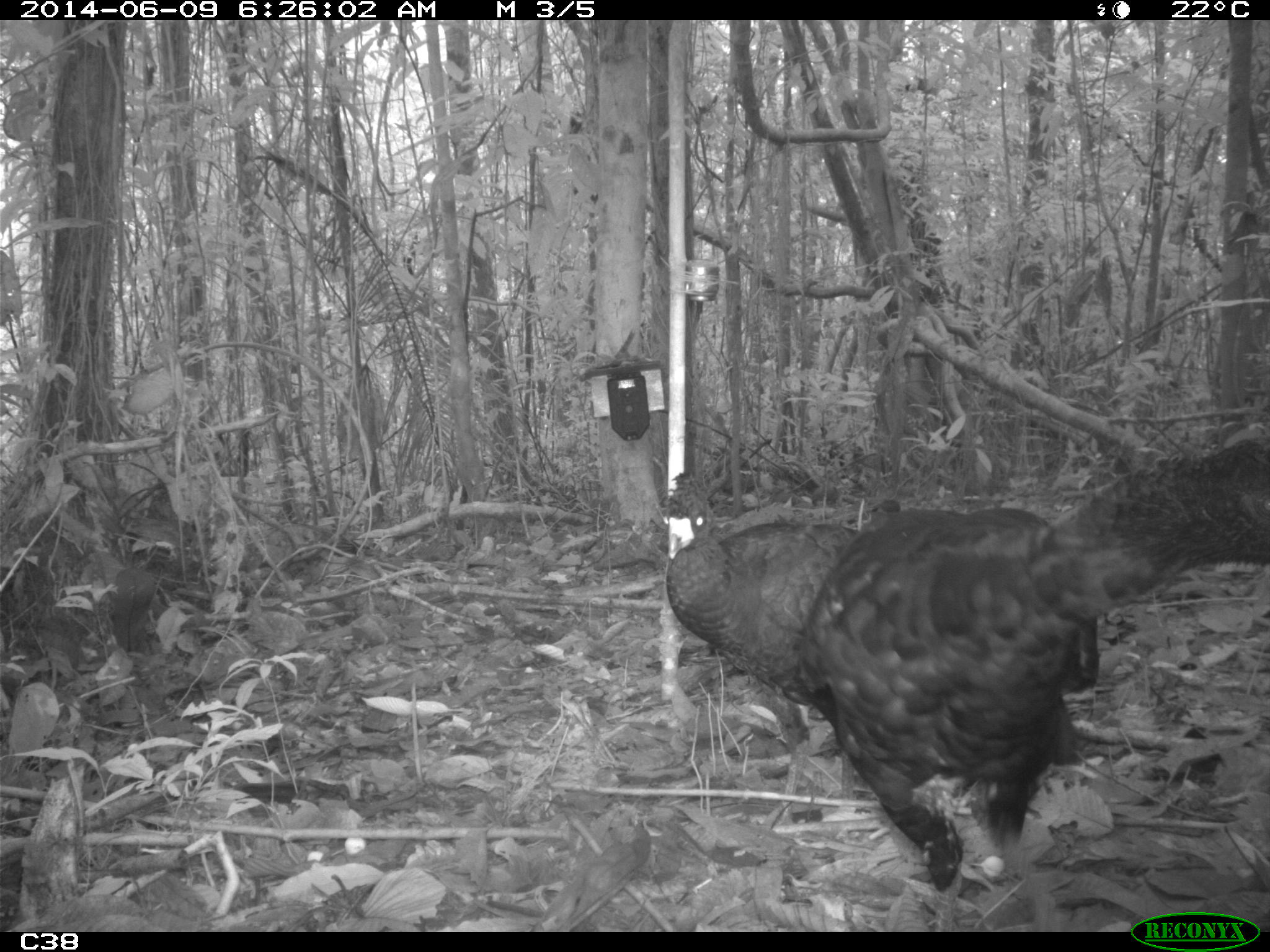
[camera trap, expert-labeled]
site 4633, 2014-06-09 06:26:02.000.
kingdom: Animalia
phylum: Chordata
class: Aves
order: Galliformes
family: Cracidae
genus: Crax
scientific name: Crax alector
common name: black curassow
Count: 2.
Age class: adult.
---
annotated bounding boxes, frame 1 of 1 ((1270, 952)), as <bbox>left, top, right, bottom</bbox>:
crax alector: <bbox>759, 431, 1270, 928</bbox>; <bbox>651, 460, 903, 827</bbox>